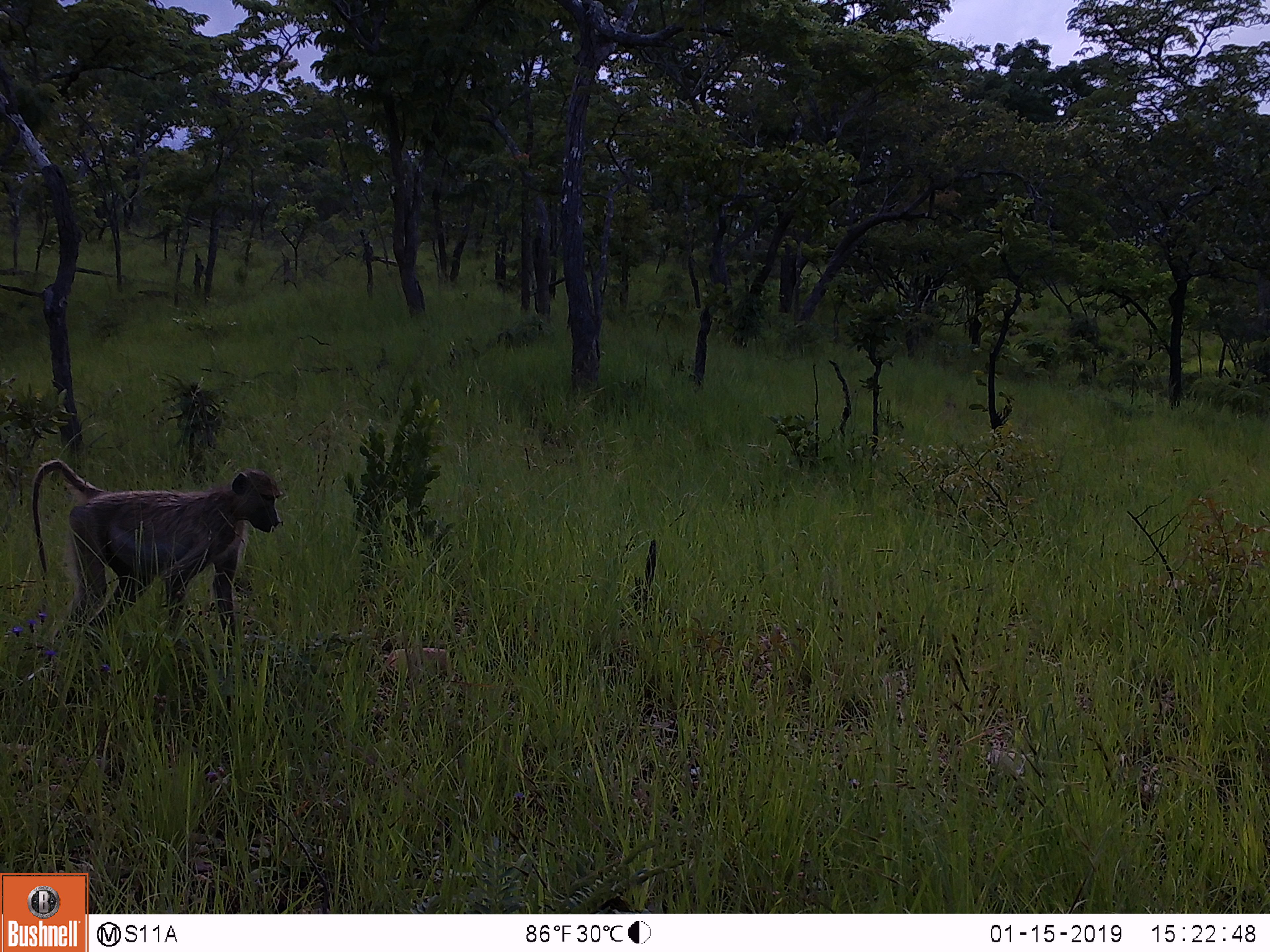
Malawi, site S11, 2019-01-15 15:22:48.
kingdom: Animalia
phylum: Chordata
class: Mammalia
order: Primates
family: Cercopithecidae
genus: Papio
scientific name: Papio cynocephalus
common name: yellow baboon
Yellow baboon (Papio cynocephalus), count 1.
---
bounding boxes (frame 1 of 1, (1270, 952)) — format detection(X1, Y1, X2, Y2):
yellow baboon: detection(22, 438, 298, 678)